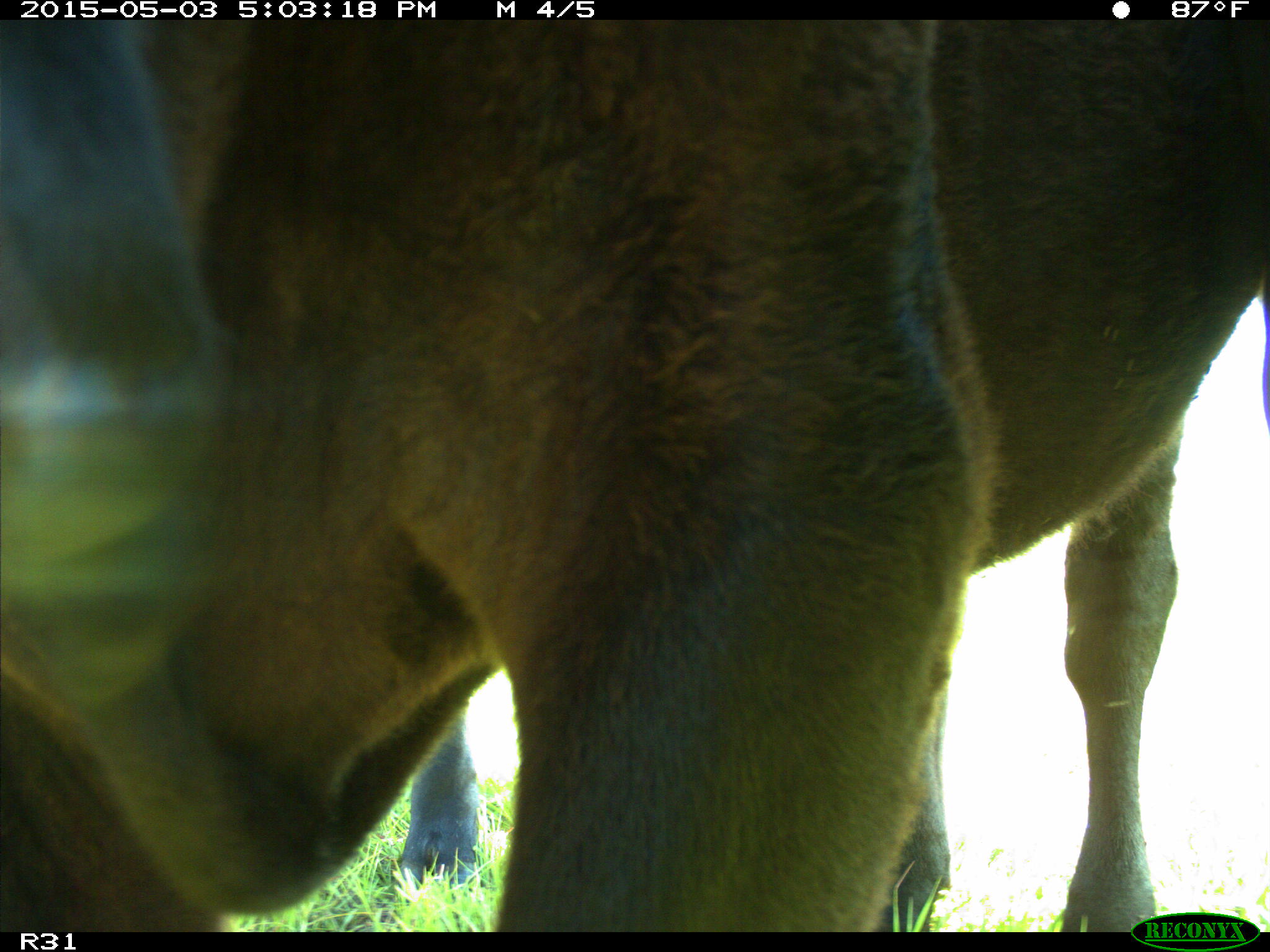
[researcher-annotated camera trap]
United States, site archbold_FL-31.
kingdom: Animalia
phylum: Chordata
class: Mammalia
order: Artiodactyla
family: Bovidae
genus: Bos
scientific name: Bos taurus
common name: domestic cow